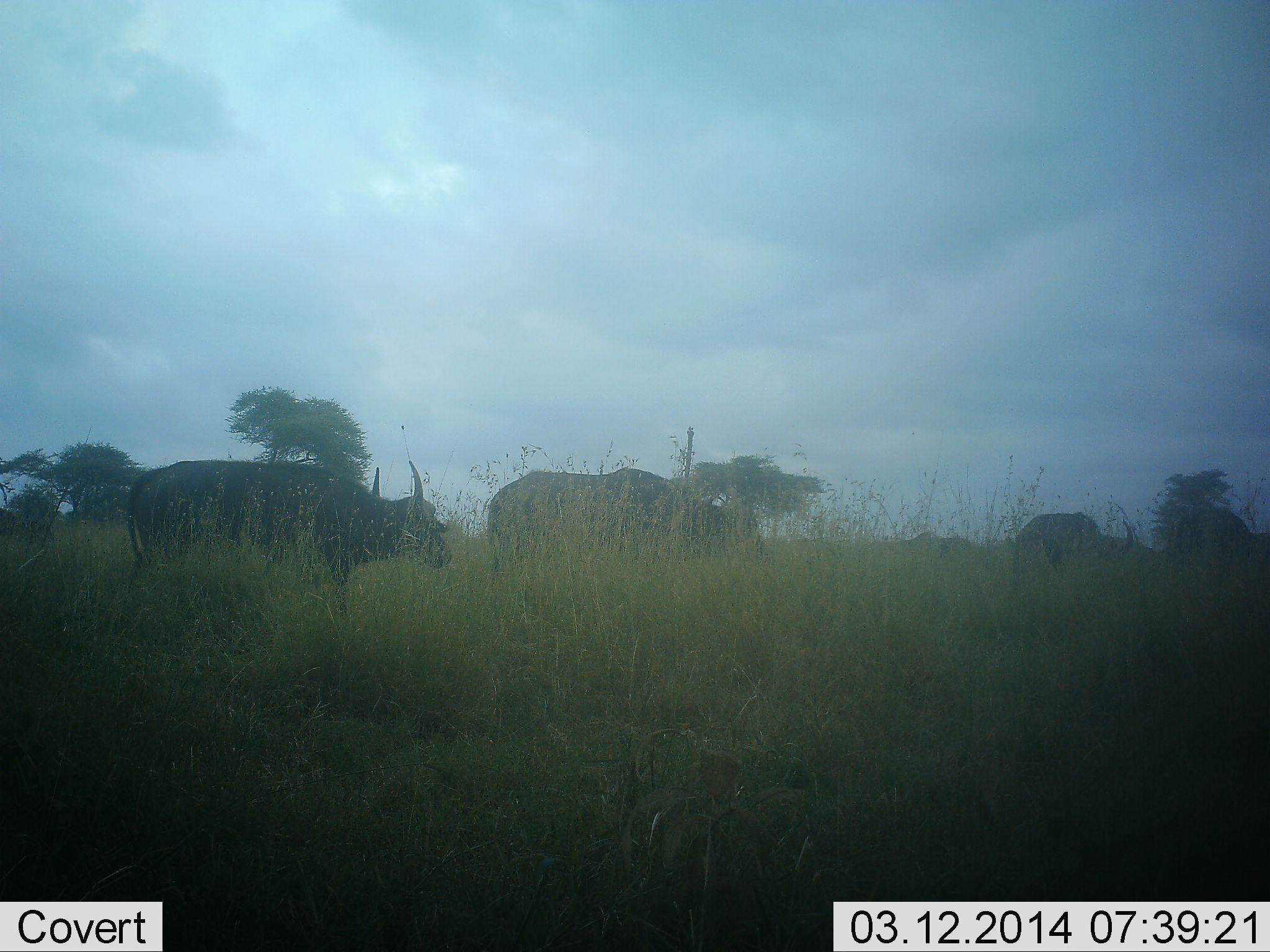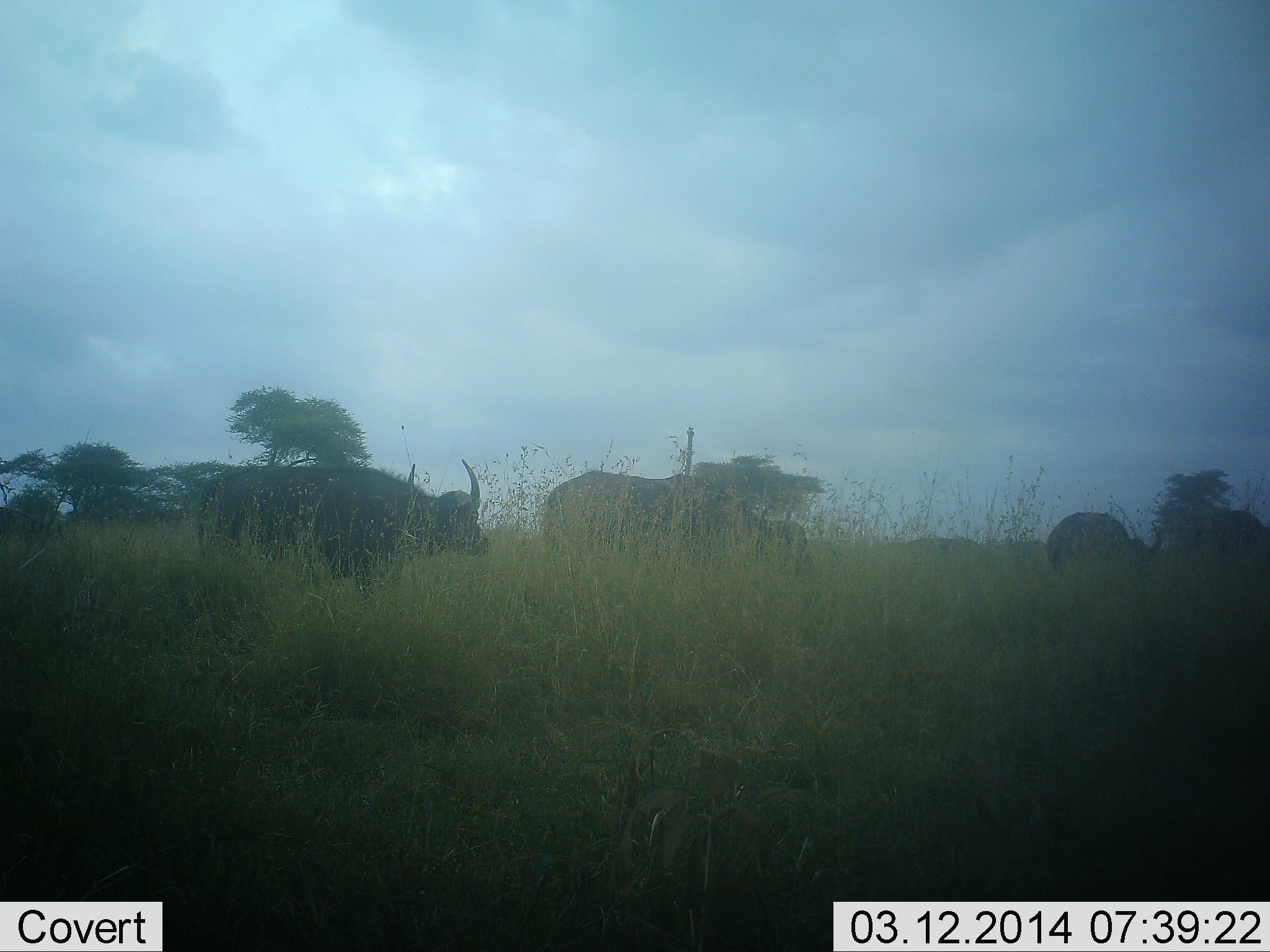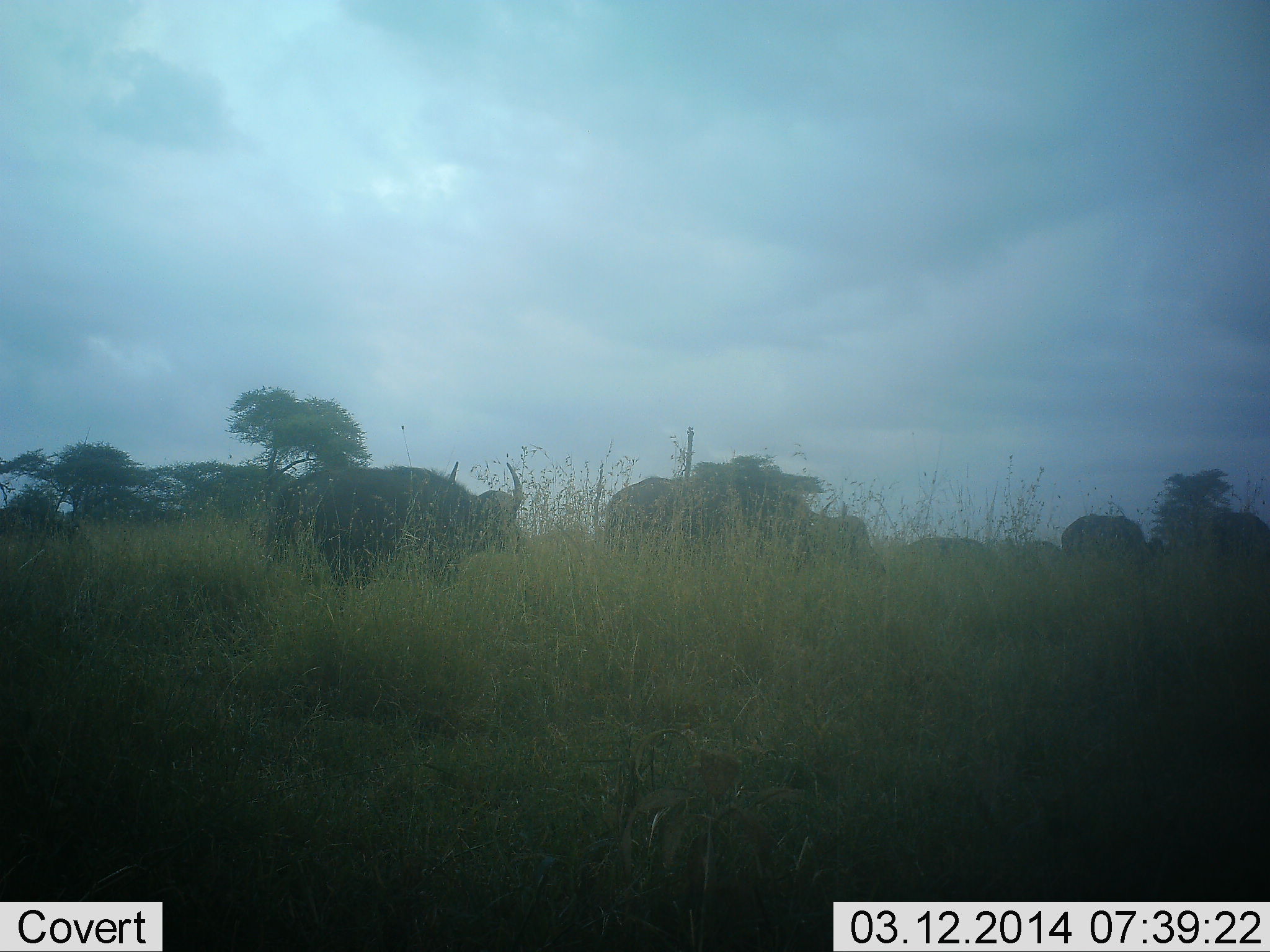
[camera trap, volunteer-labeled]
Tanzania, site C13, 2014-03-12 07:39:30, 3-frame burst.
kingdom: Animalia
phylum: Chordata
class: Mammalia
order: Artiodactyla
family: Bovidae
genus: Syncerus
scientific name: Syncerus caffer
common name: cape buffalo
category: buffalo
Buffalo (cape buffalo) (Syncerus caffer), count 4. Behavior (volunteer vote fractions): standing 10%, resting 0%, moving 90%, interacting 0%. Young present (vote fraction): 10%. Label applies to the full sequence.